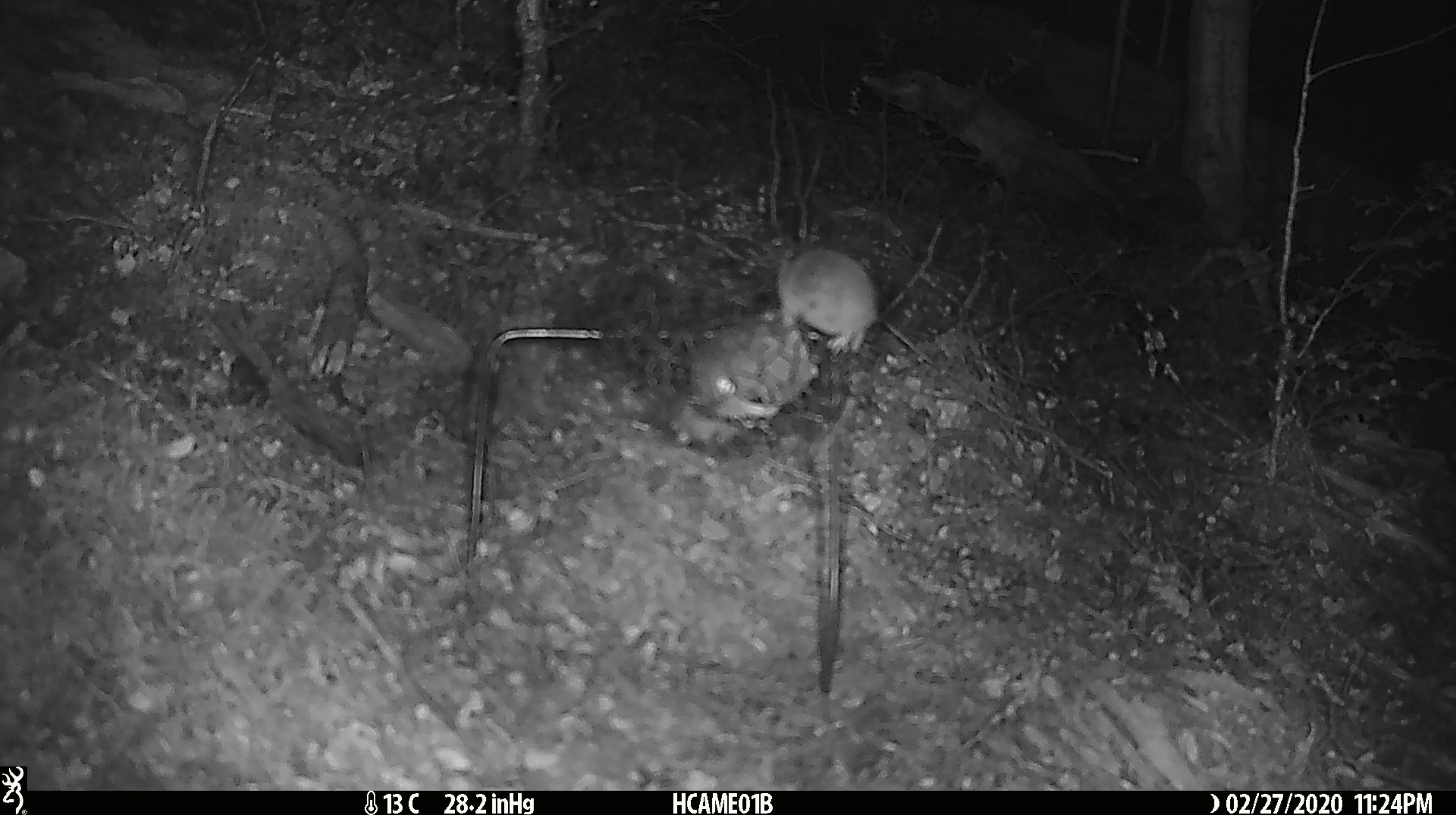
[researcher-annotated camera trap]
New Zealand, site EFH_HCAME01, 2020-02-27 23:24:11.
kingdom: Animalia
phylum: Chordata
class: Mammalia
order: Rodentia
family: Muridae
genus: Mus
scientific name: Mus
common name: mouse